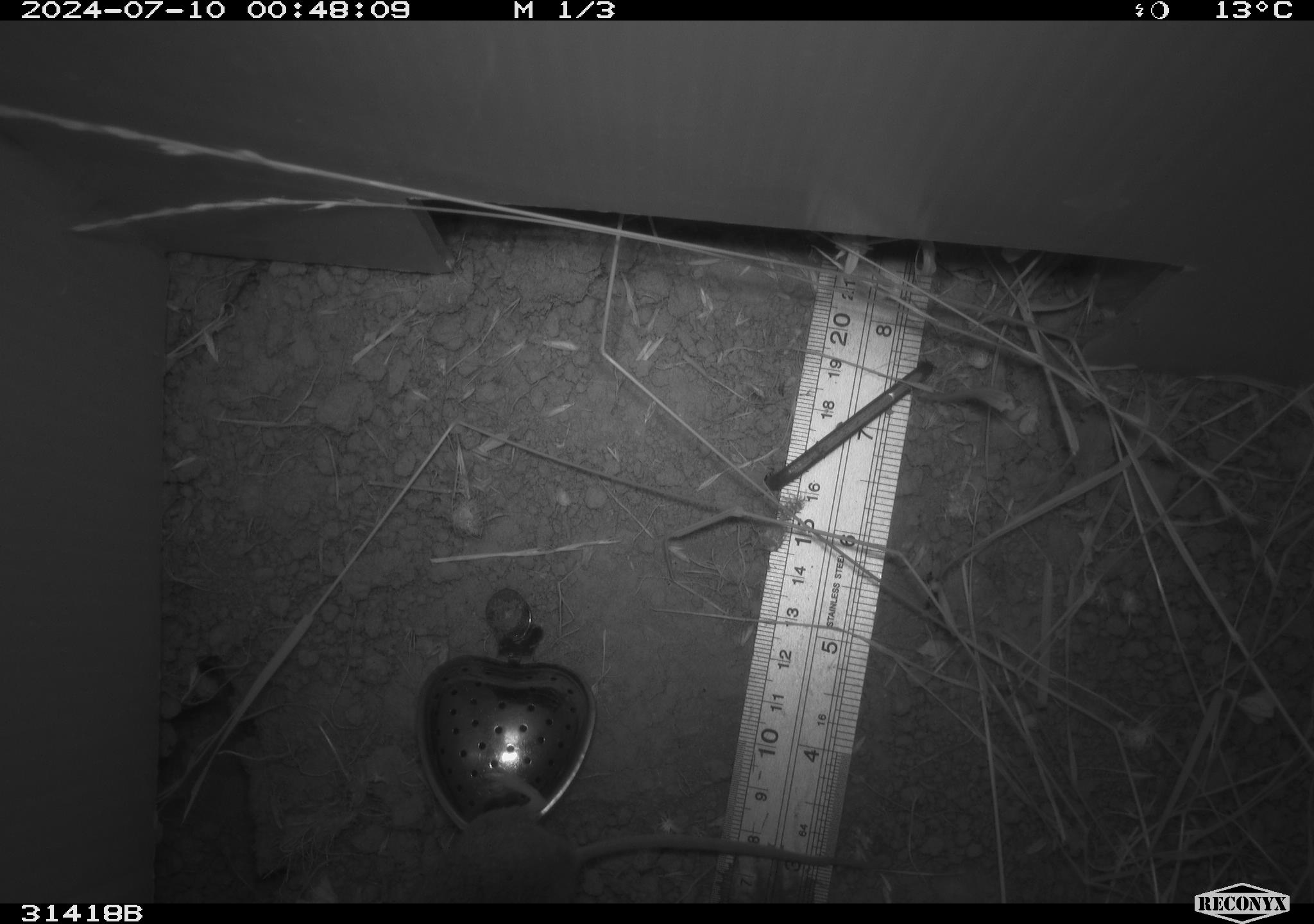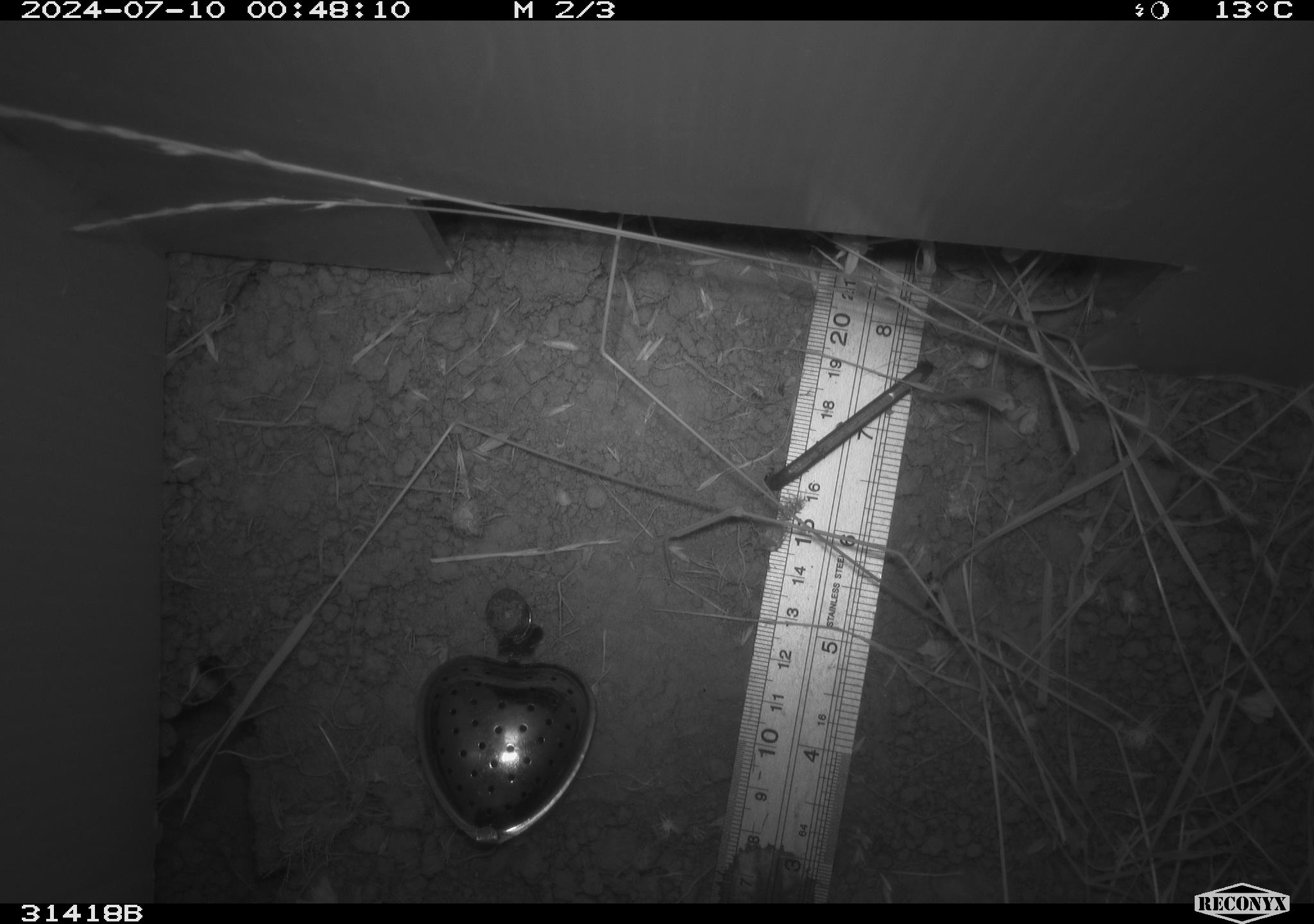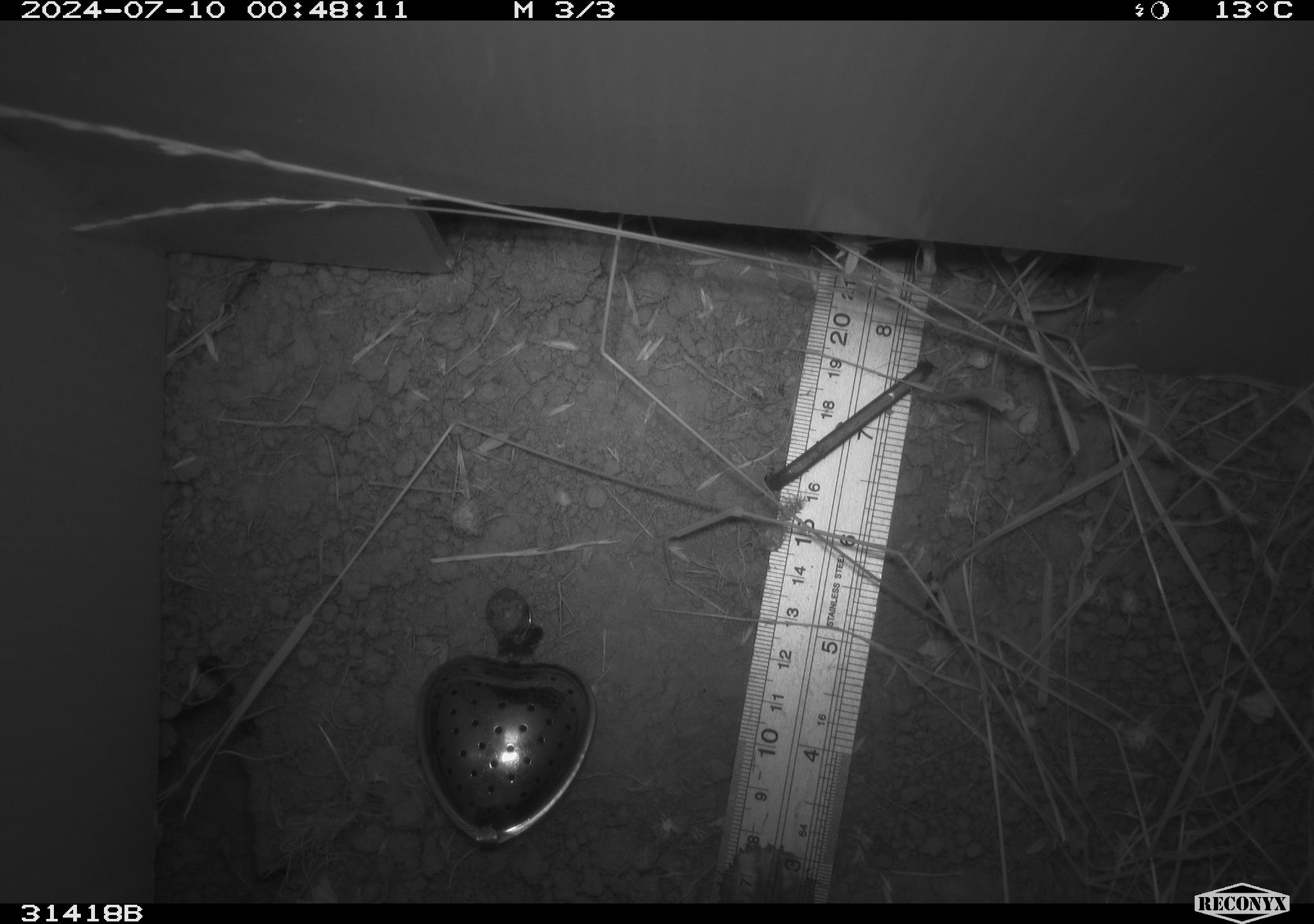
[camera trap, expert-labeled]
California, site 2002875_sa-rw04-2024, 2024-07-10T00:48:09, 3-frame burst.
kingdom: Animalia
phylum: Chordata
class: Mammalia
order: Rodentia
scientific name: Rodentia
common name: rodent